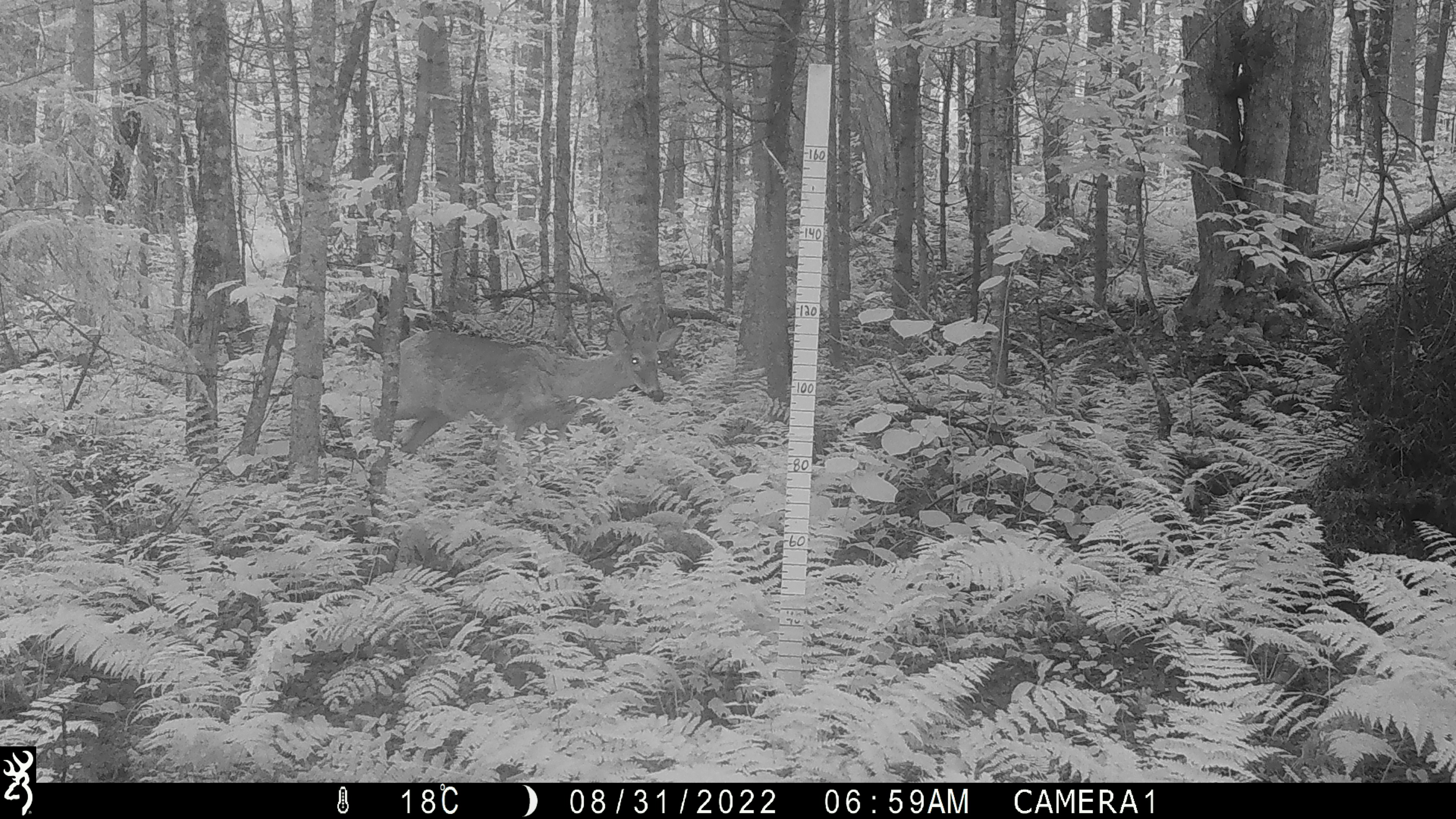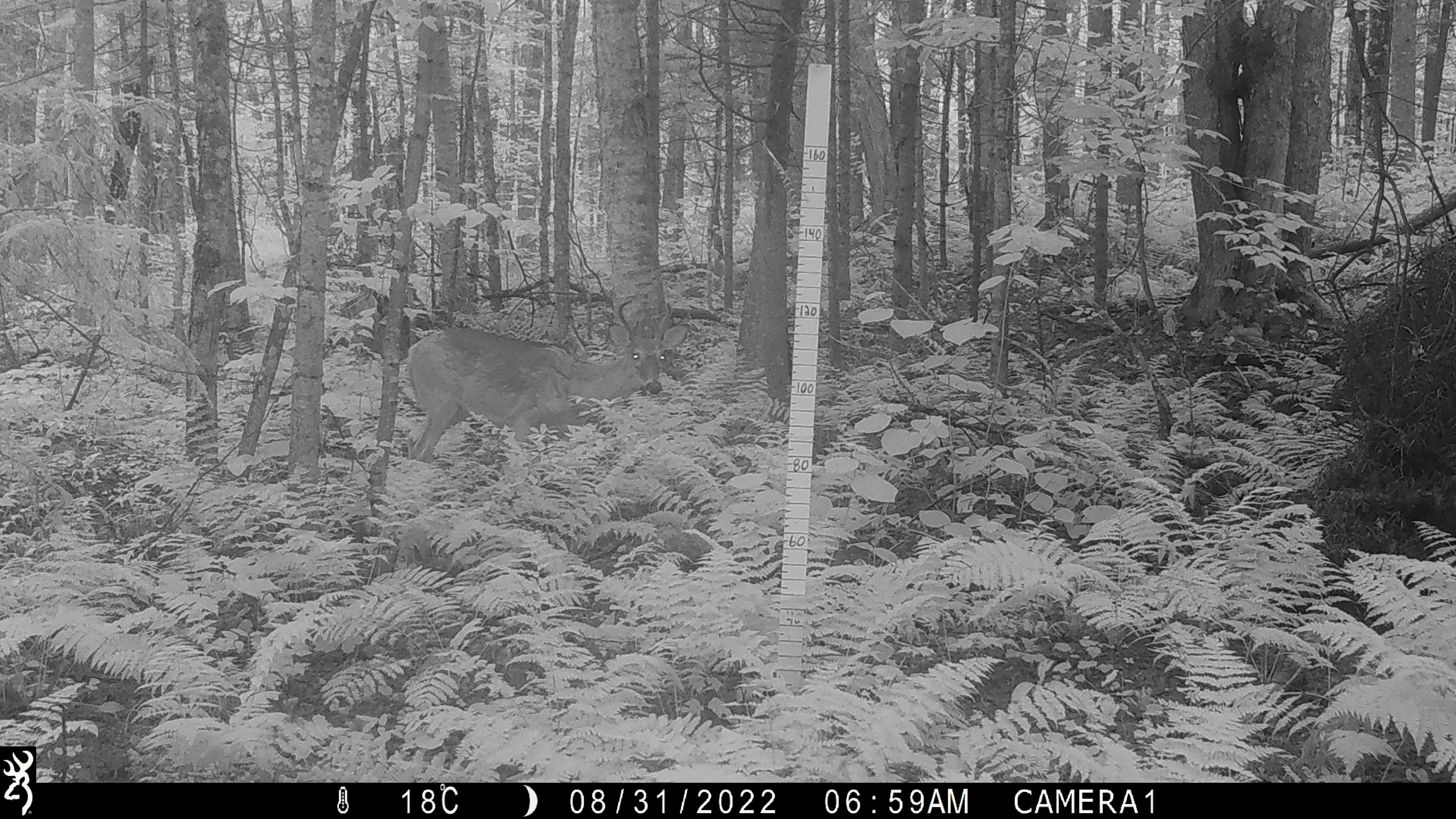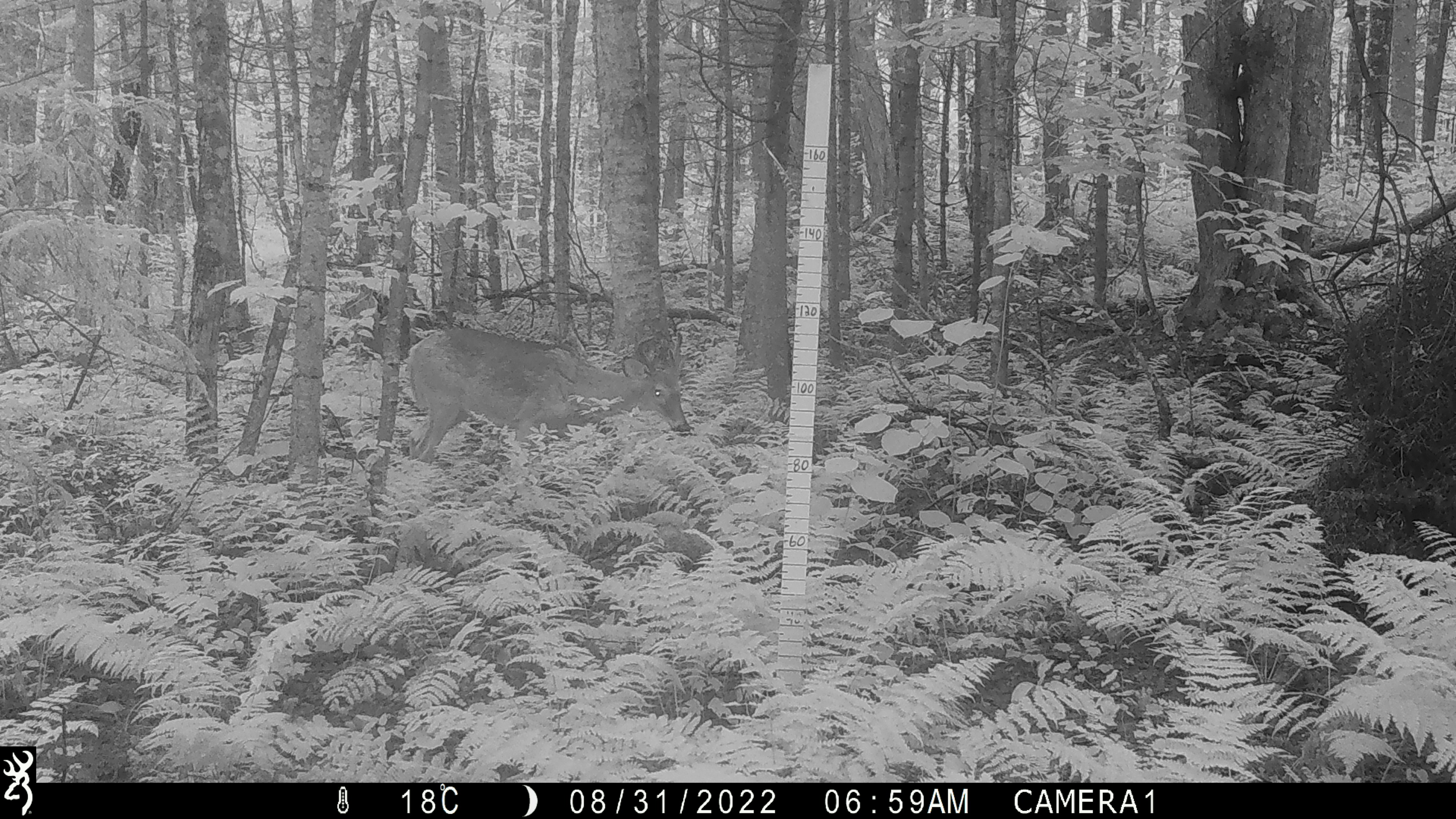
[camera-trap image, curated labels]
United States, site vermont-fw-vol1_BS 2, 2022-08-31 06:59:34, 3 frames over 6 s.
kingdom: Animalia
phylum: Chordata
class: Mammalia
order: Artiodactyla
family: Cervidae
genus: Odocoileus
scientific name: Odocoileus virginianus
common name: white-tailed deer